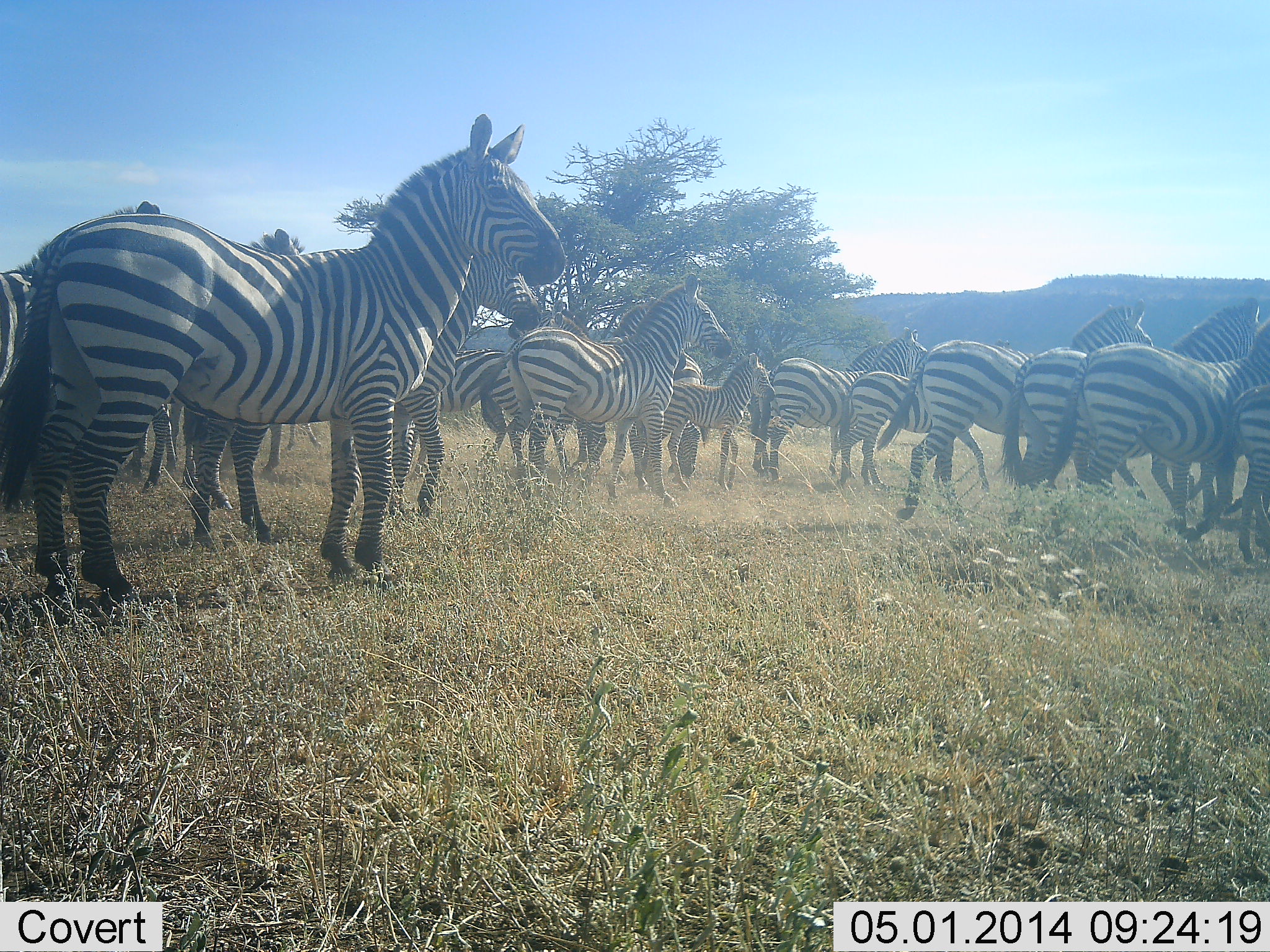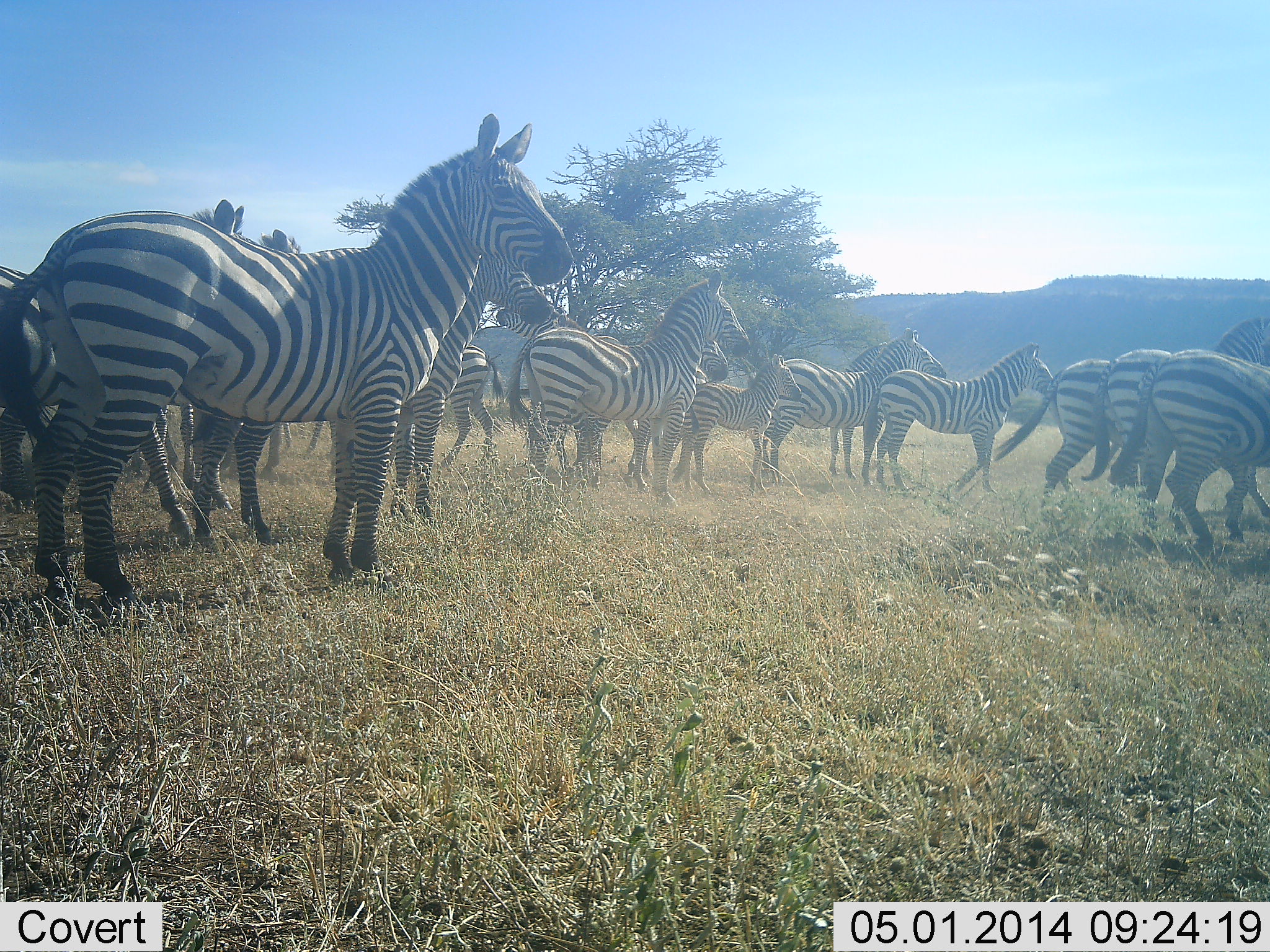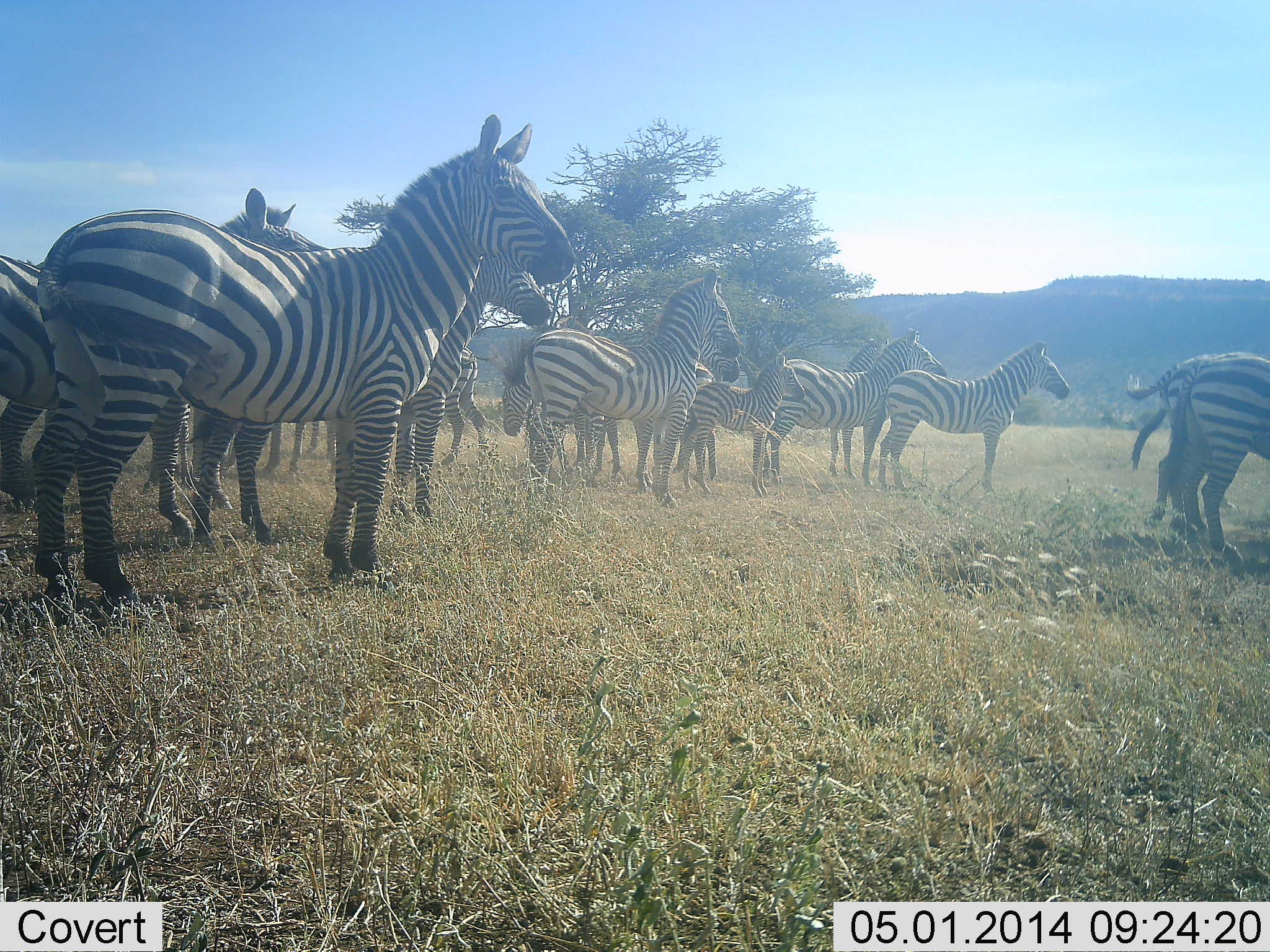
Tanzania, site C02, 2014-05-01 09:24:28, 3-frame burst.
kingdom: Animalia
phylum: Chordata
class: Mammalia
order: Perissodactyla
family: Equidae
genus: Equus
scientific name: Equus quagga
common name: plains zebra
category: zebra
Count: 11-50.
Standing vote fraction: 90%.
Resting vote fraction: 0%.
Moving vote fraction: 90%.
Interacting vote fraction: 10%.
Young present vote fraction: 90%.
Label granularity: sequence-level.